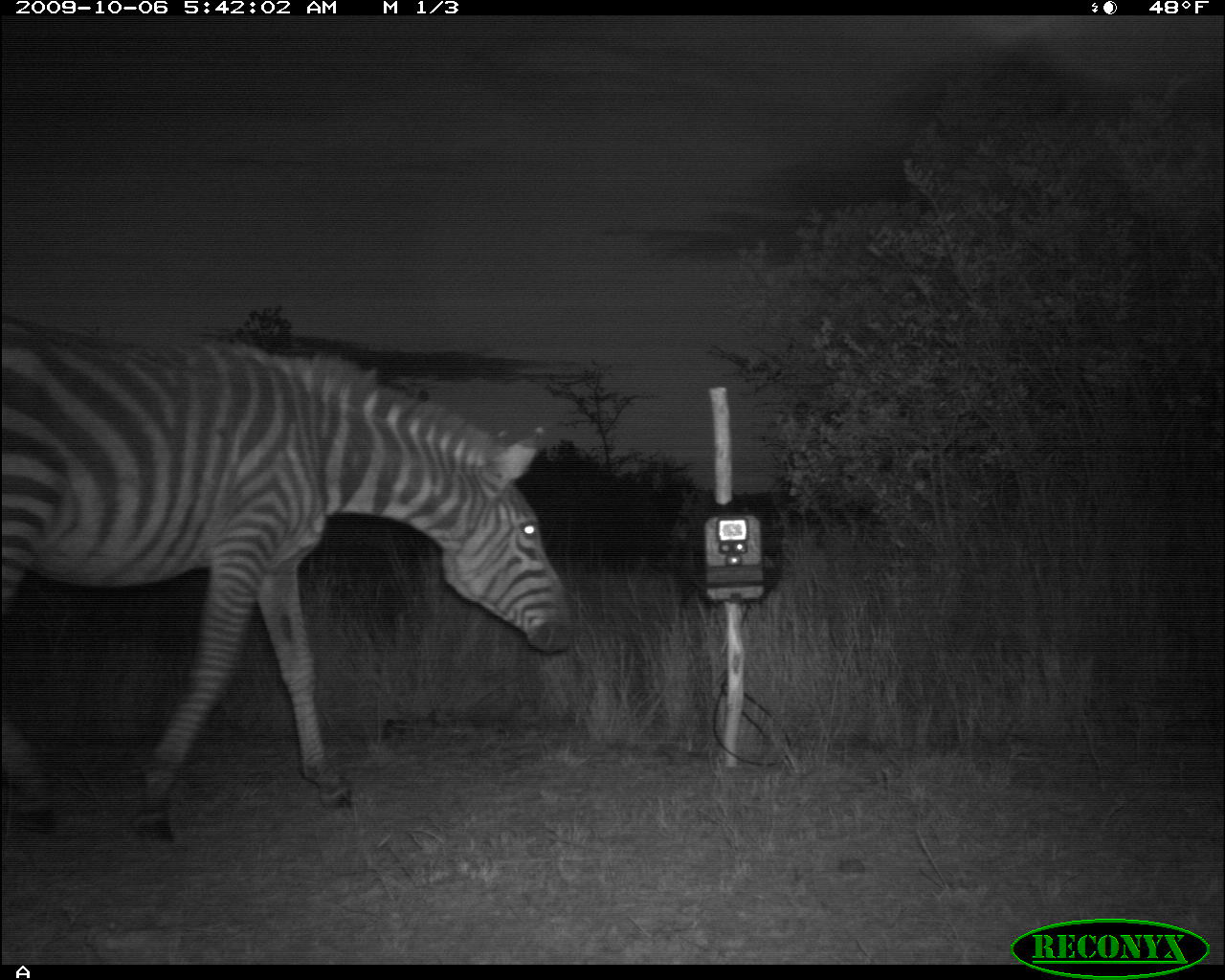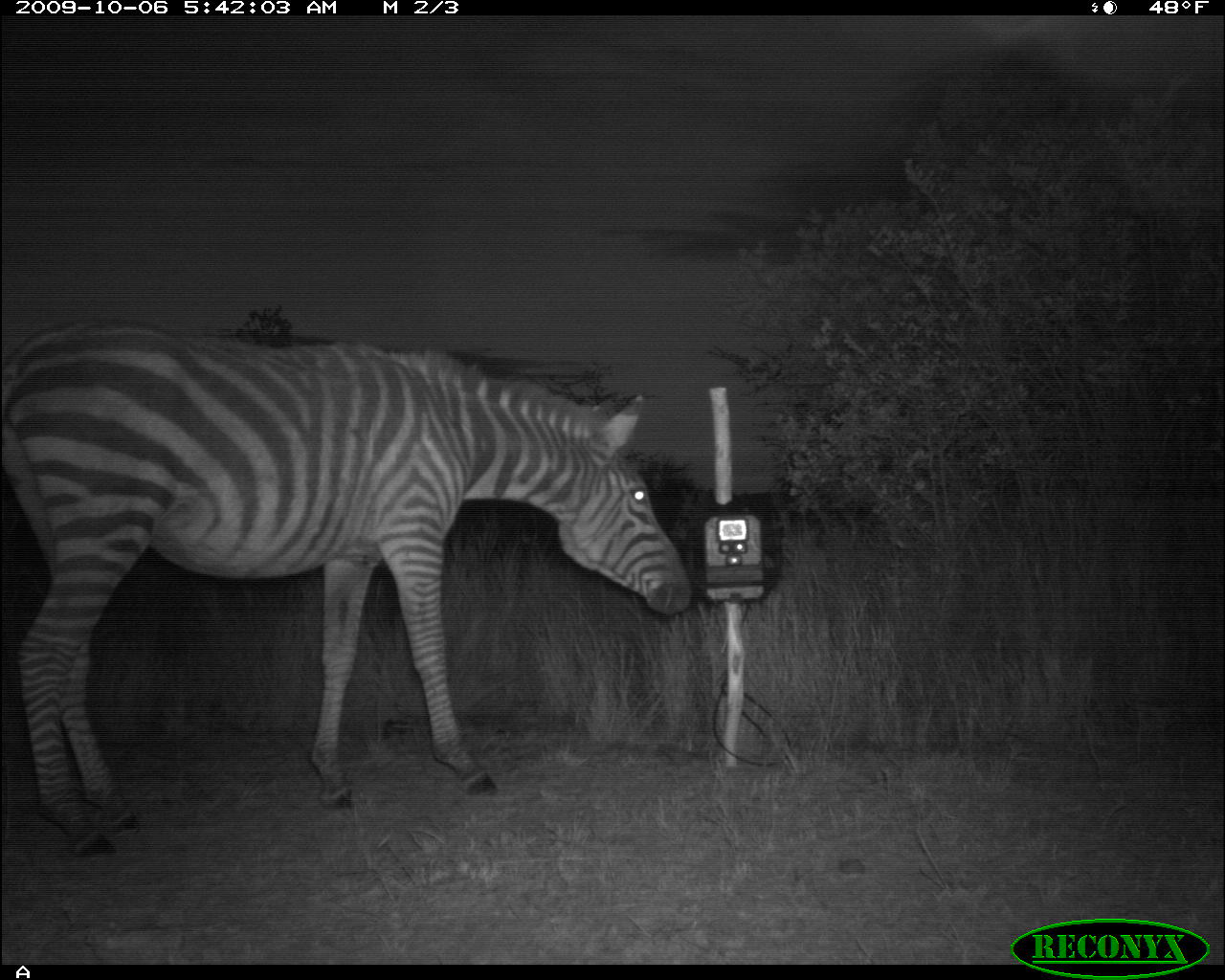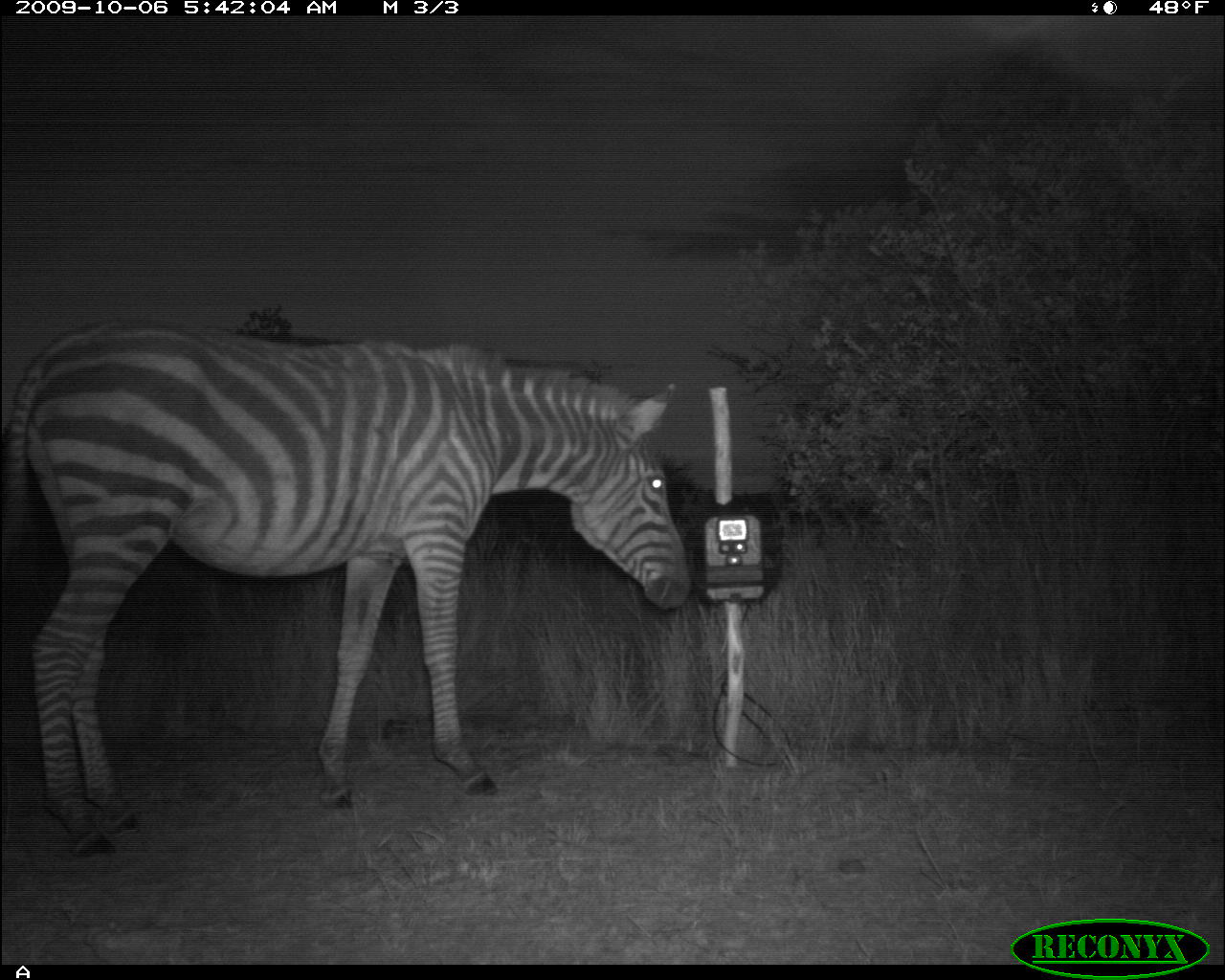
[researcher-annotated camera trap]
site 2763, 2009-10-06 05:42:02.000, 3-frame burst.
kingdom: Animalia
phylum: Chordata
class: Mammalia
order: Perissodactyla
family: Equidae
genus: Equus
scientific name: Equus quagga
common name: plains zebra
Equus quagga (plains zebra), count 1.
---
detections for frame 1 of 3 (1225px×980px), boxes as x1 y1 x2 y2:
equus quagga: 0 323 576 845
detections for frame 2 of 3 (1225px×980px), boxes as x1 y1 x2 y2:
equus quagga: 0 314 692 856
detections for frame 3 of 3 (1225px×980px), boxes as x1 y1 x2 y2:
equus quagga: 7 325 693 852